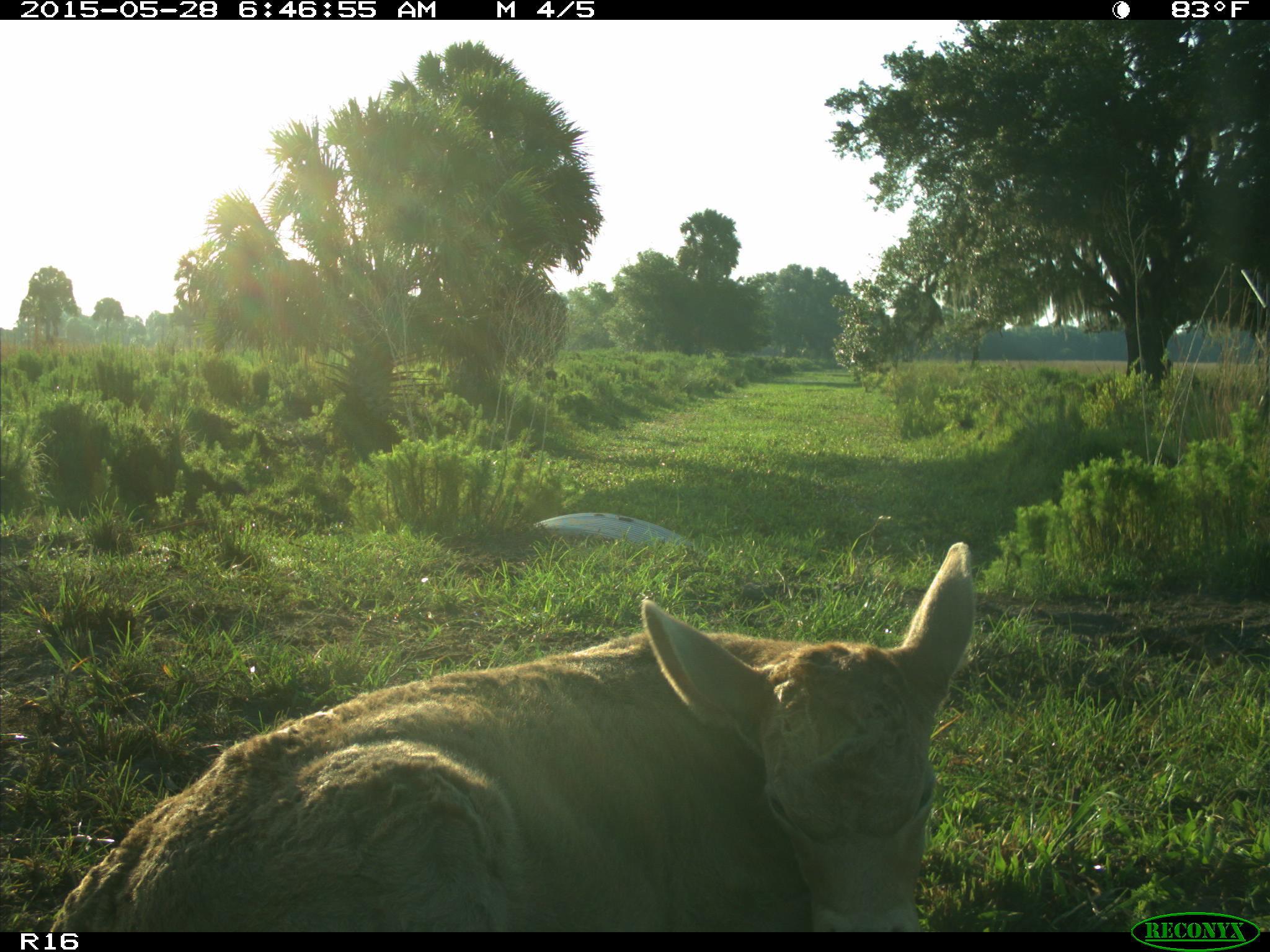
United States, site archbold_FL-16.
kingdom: Animalia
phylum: Chordata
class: Mammalia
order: Artiodactyla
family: Bovidae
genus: Bos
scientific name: Bos taurus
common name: domestic cow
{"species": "Bos taurus (domestic cow)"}